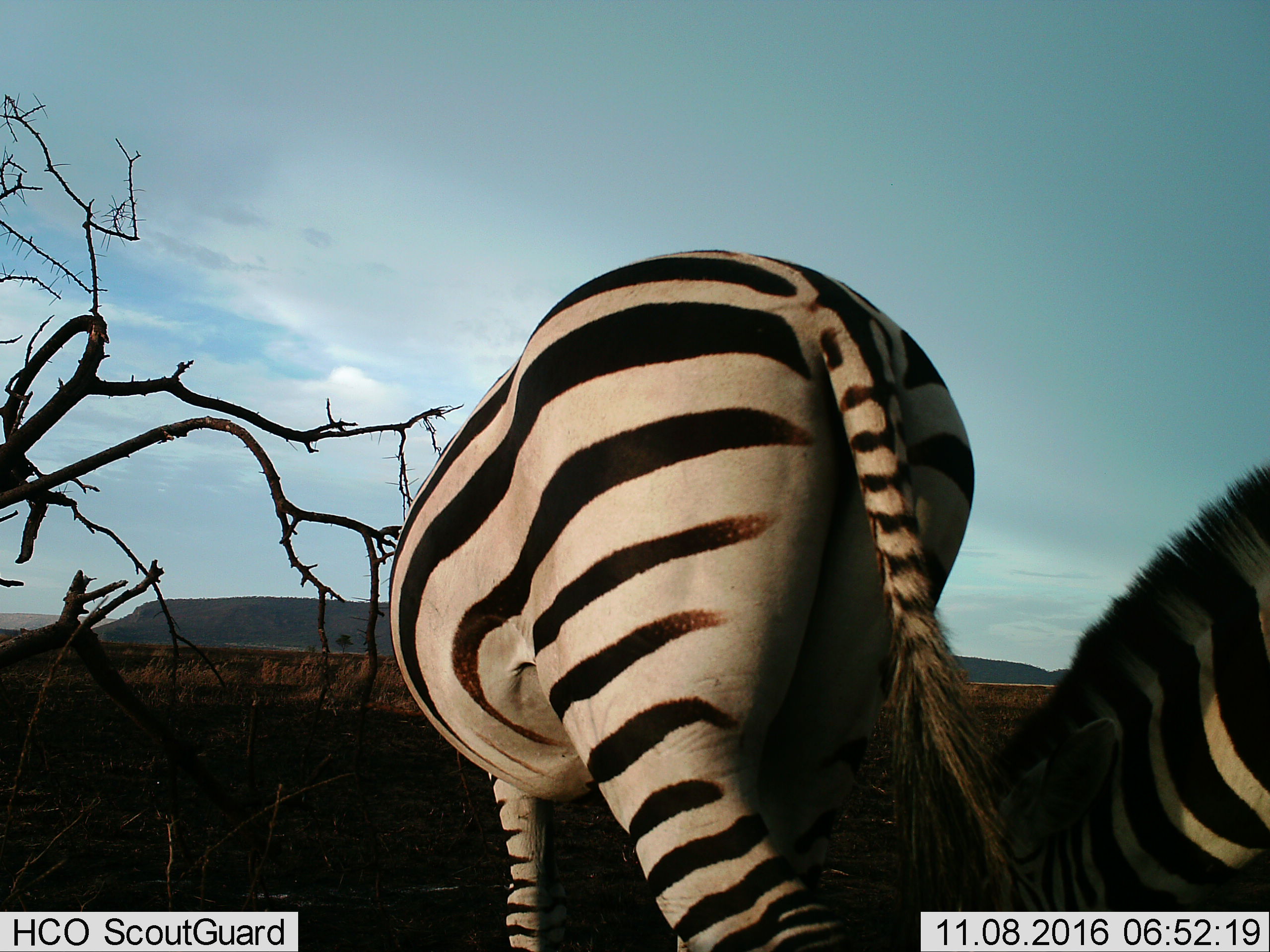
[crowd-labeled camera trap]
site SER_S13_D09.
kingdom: Animalia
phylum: Chordata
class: Mammalia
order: Perissodactyla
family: Equidae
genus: Equus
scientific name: Equus quagga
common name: plains zebra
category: zebraplains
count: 2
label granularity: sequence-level